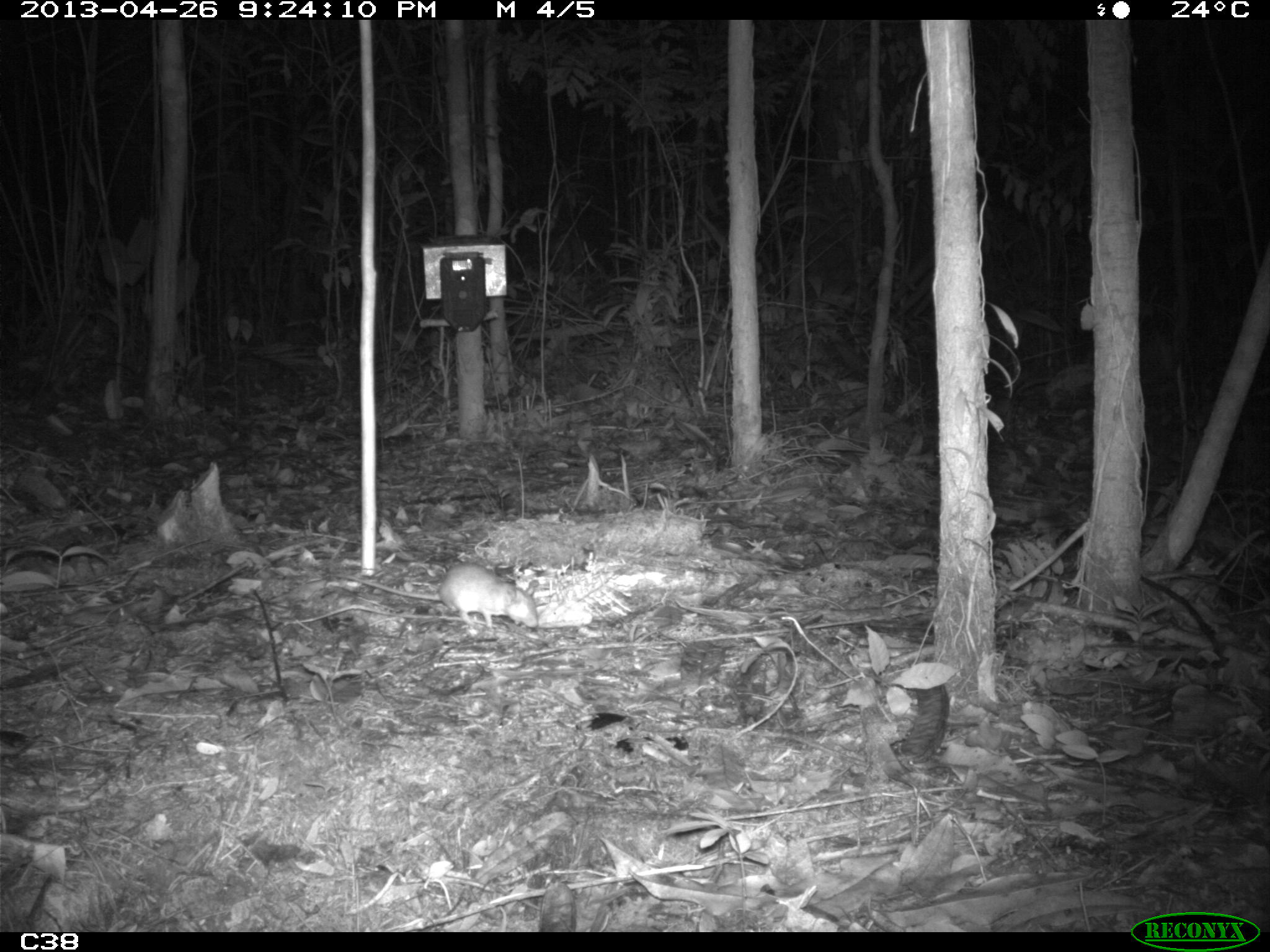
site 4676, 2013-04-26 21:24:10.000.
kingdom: Animalia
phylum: Chordata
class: Mammalia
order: Rodentia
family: Muridae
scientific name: Muridae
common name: mice, rats, and gerbils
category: unknown mouse or rat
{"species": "unknown mouse or rat (mice, rats, and gerbils) (Muridae)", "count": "1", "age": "adult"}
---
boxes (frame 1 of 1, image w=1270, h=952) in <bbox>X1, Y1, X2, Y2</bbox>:
unknown mouse or rat: <bbox>333, 559, 540, 629</bbox>